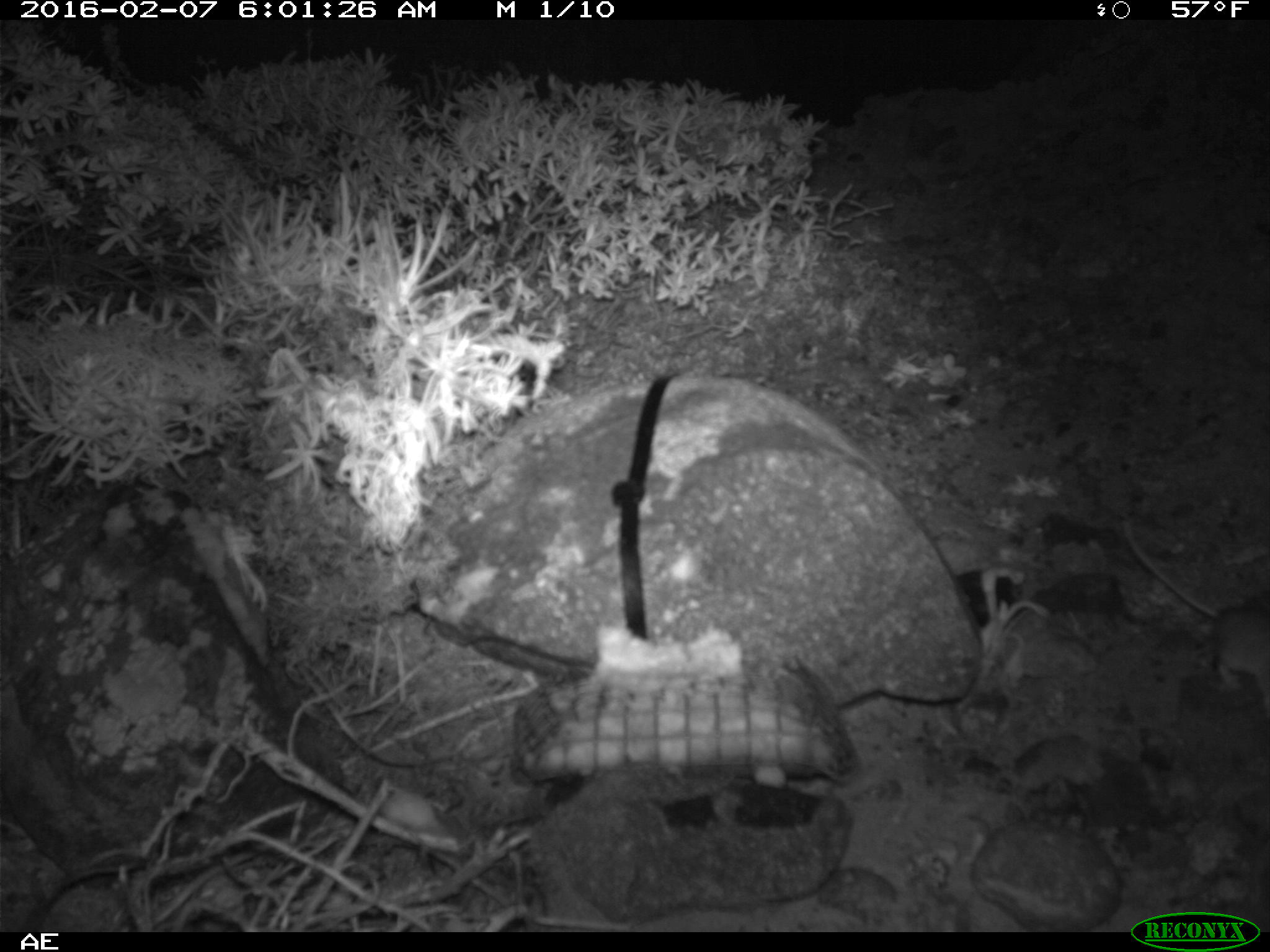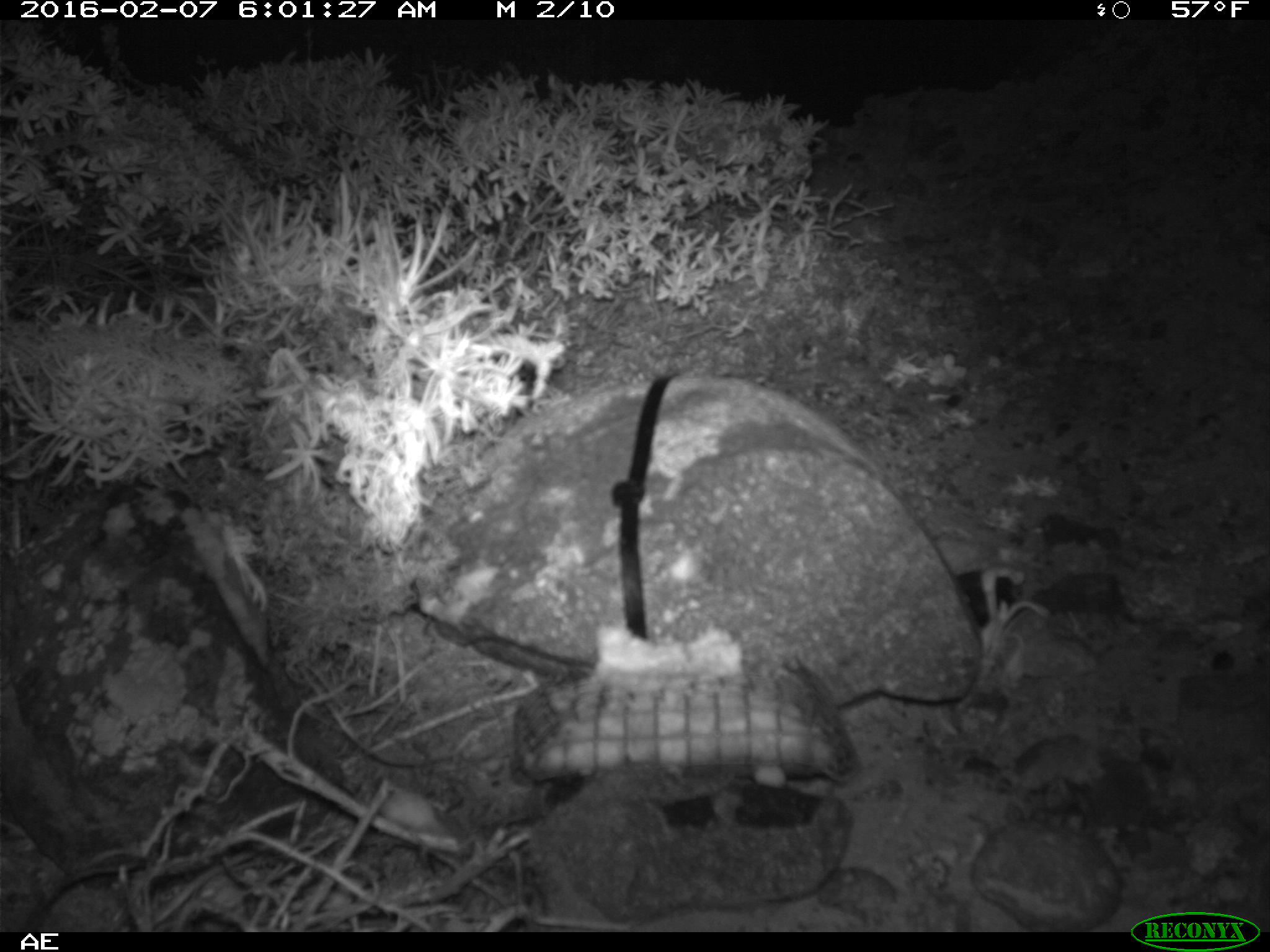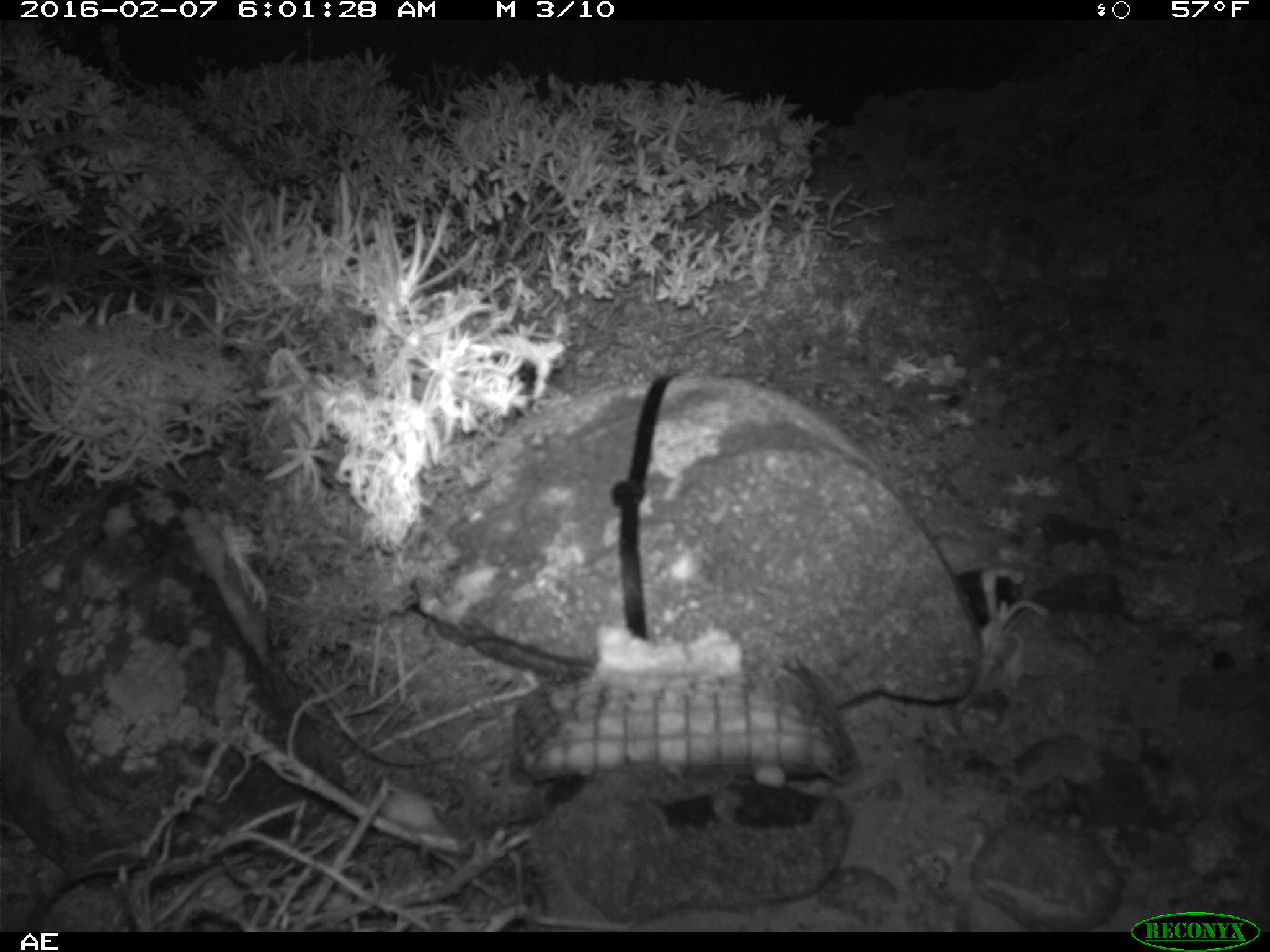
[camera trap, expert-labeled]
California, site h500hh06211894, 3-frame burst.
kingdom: Animalia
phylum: Chordata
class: Mammalia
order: Rodentia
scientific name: Rodentia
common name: rodent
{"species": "rodent (Rodentia)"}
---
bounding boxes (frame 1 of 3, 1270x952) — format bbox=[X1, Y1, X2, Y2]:
rodent: bbox=[1121, 518, 1269, 708]